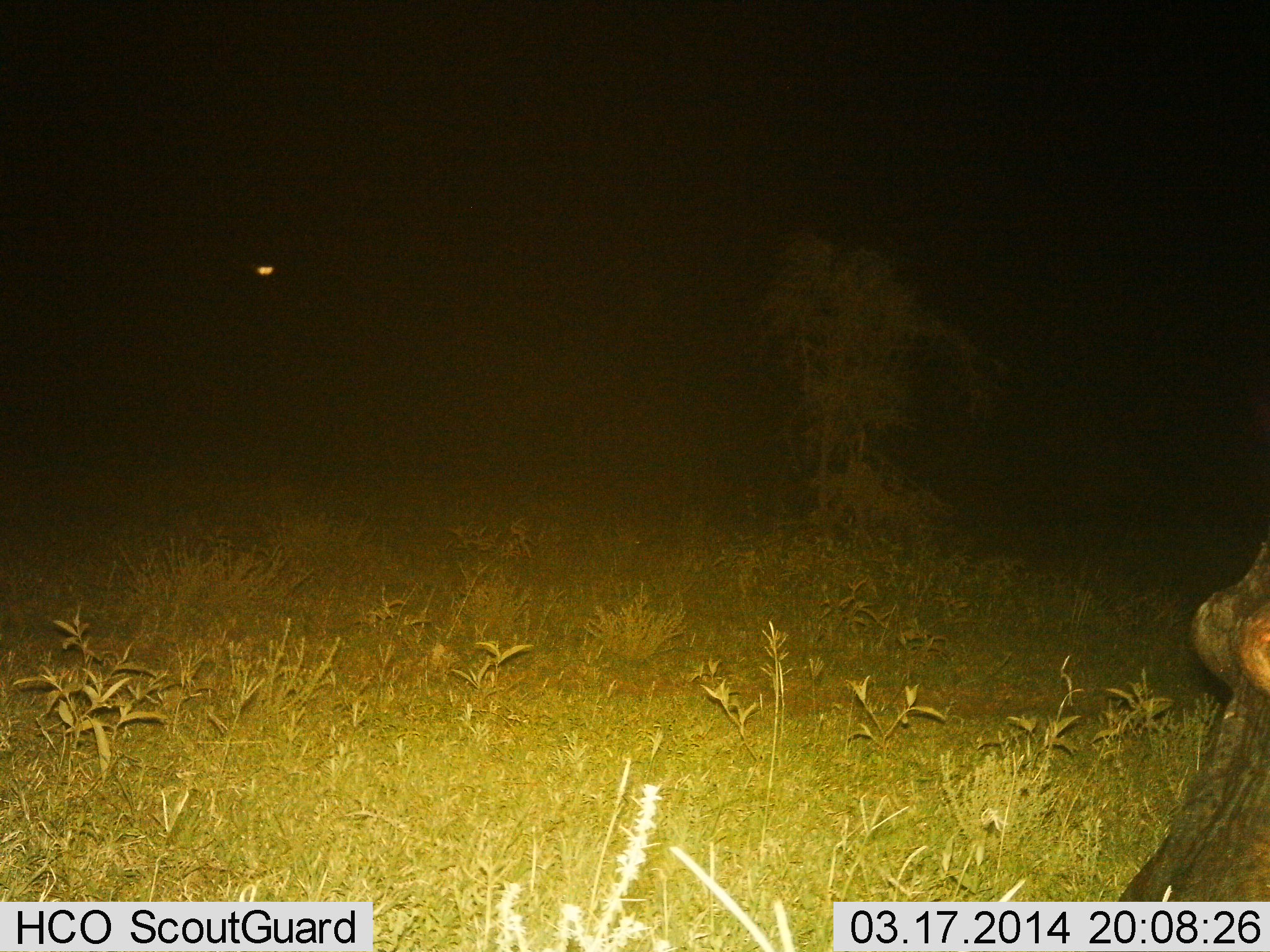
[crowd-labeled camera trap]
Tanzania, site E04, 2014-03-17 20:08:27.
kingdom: Animalia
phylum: Chordata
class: Mammalia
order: Artiodactyla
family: Hippopotamidae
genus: Hippopotamus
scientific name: Hippopotamus amphibius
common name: hippopotamus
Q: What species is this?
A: Hippopotamus (Hippopotamus amphibius).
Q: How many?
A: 1.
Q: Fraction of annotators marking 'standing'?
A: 60%.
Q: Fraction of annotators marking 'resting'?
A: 0%.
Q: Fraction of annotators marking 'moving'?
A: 40%.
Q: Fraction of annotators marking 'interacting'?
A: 0%.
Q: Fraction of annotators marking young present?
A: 0%.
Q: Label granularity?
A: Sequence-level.